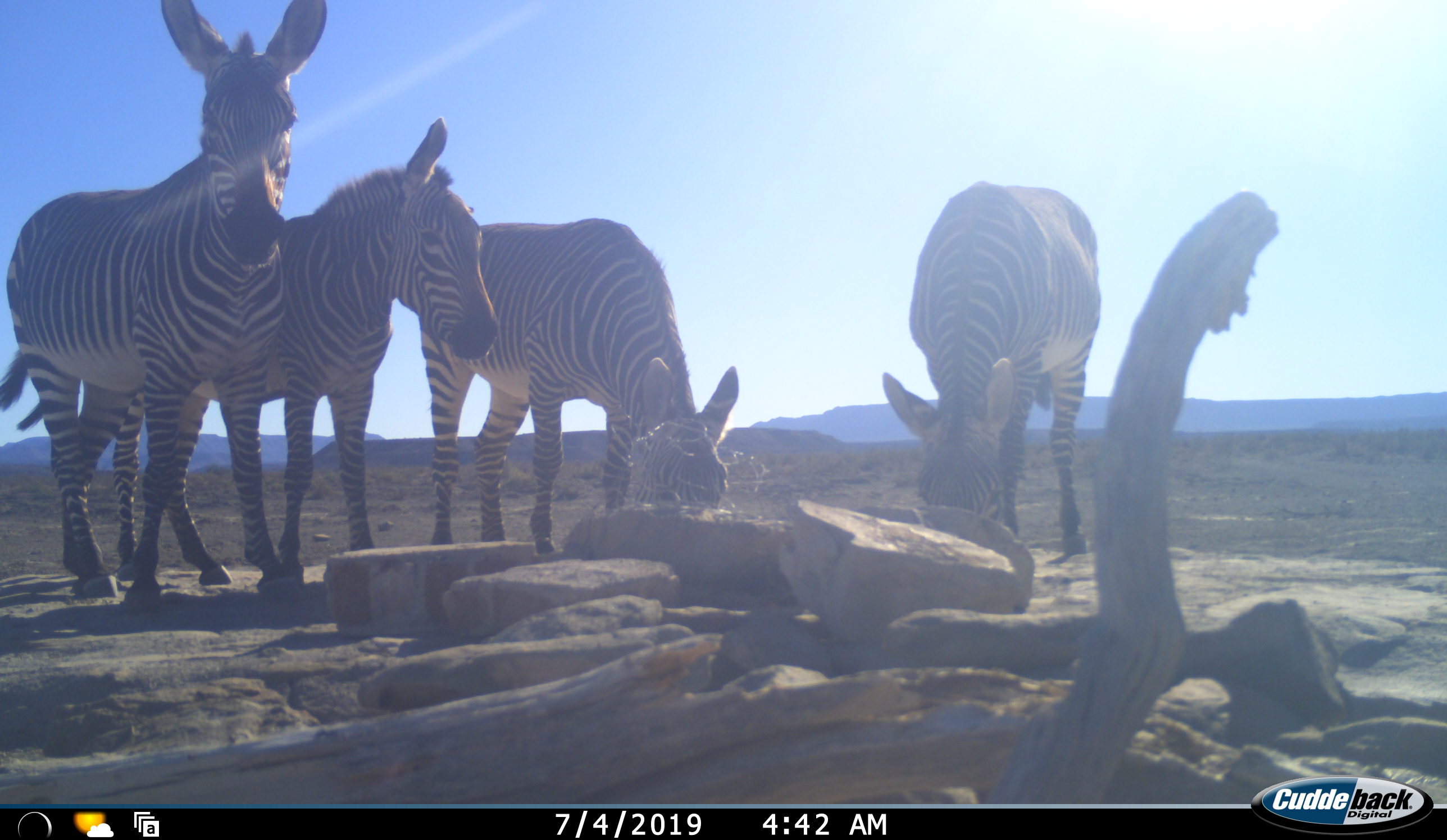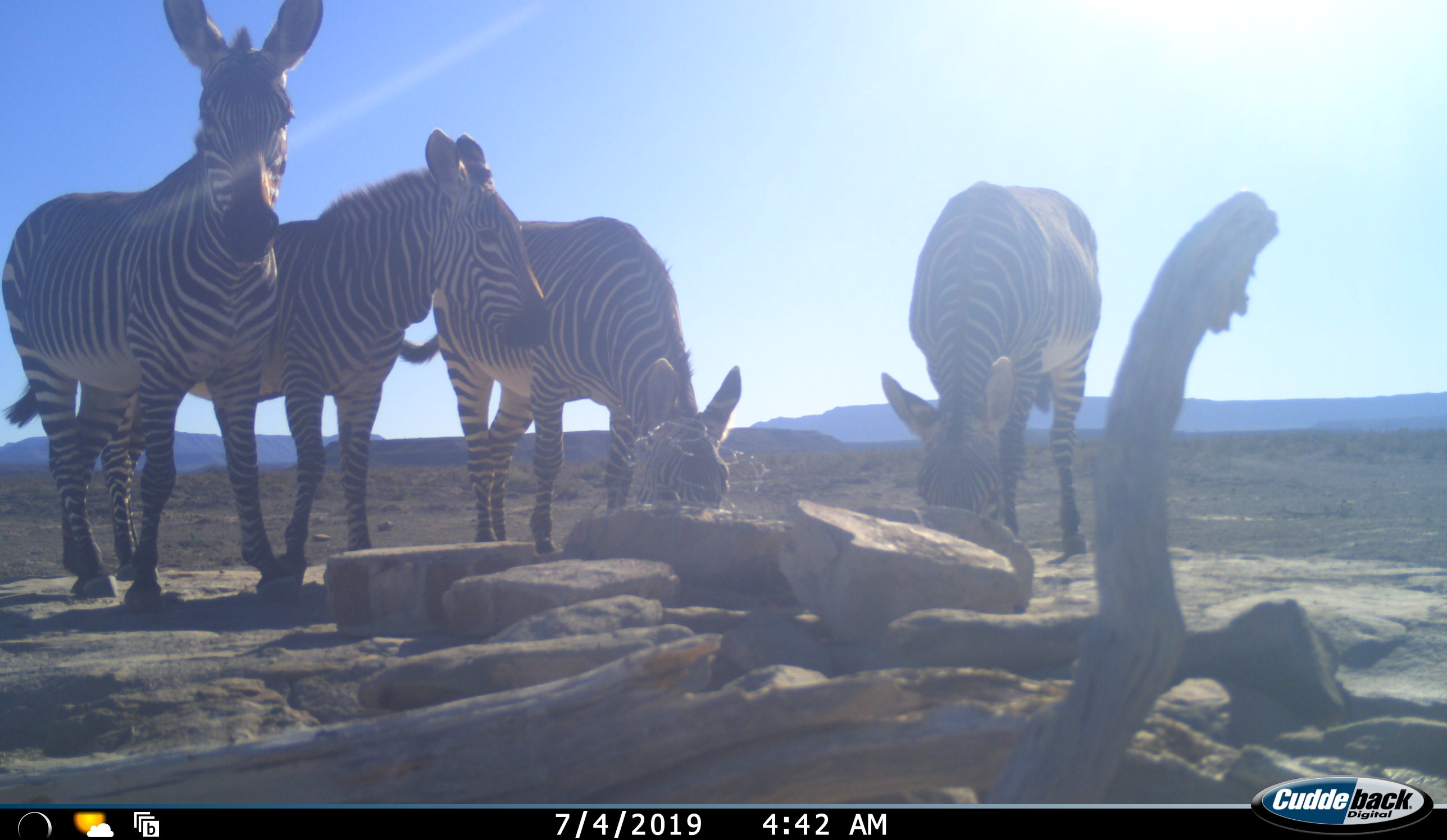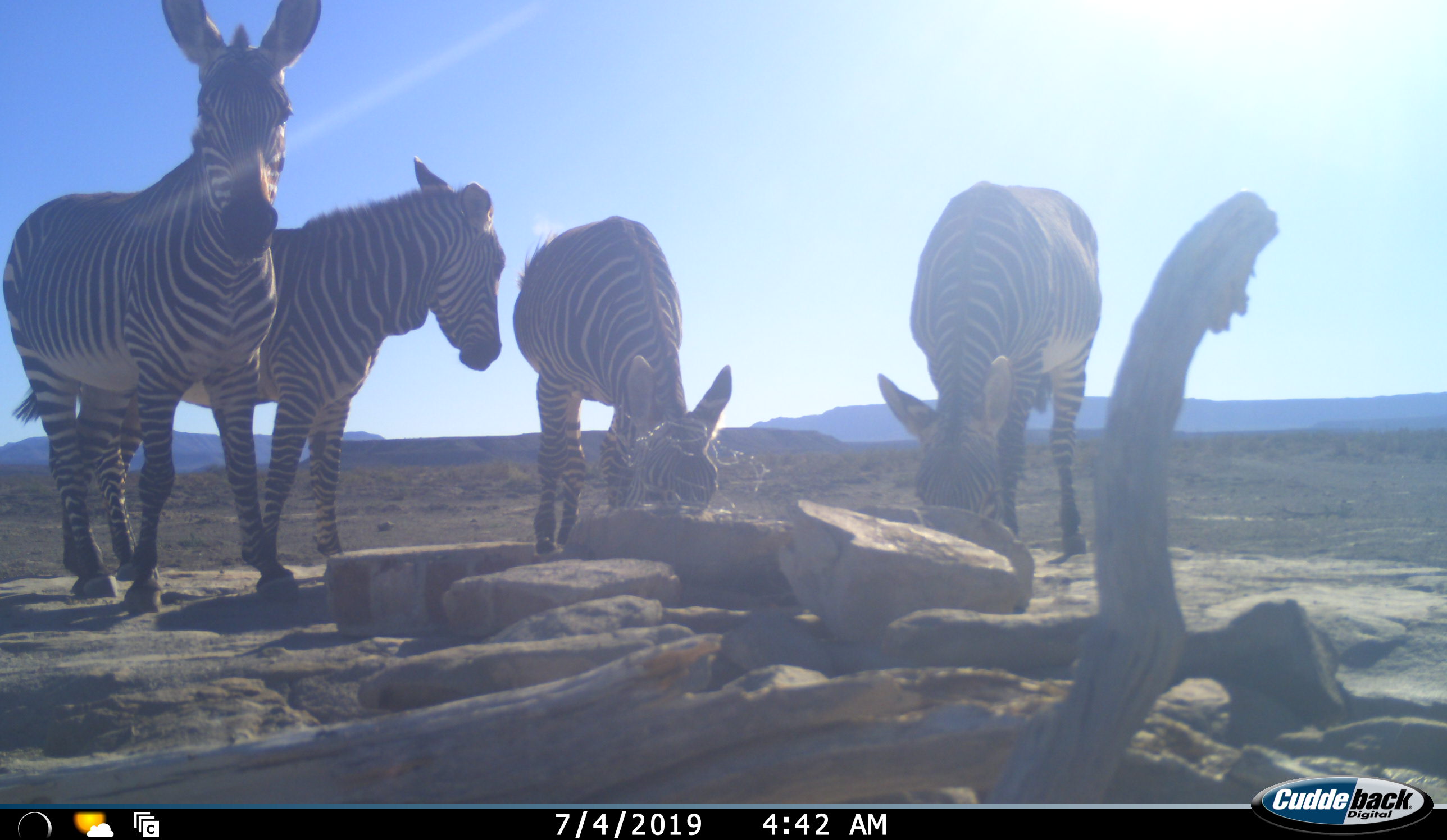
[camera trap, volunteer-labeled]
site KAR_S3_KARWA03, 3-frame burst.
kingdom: Animalia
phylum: Chordata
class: Mammalia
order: Perissodactyla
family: Equidae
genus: Equus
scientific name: Equus zebra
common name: mountain zebra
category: zebramountain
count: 4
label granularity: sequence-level